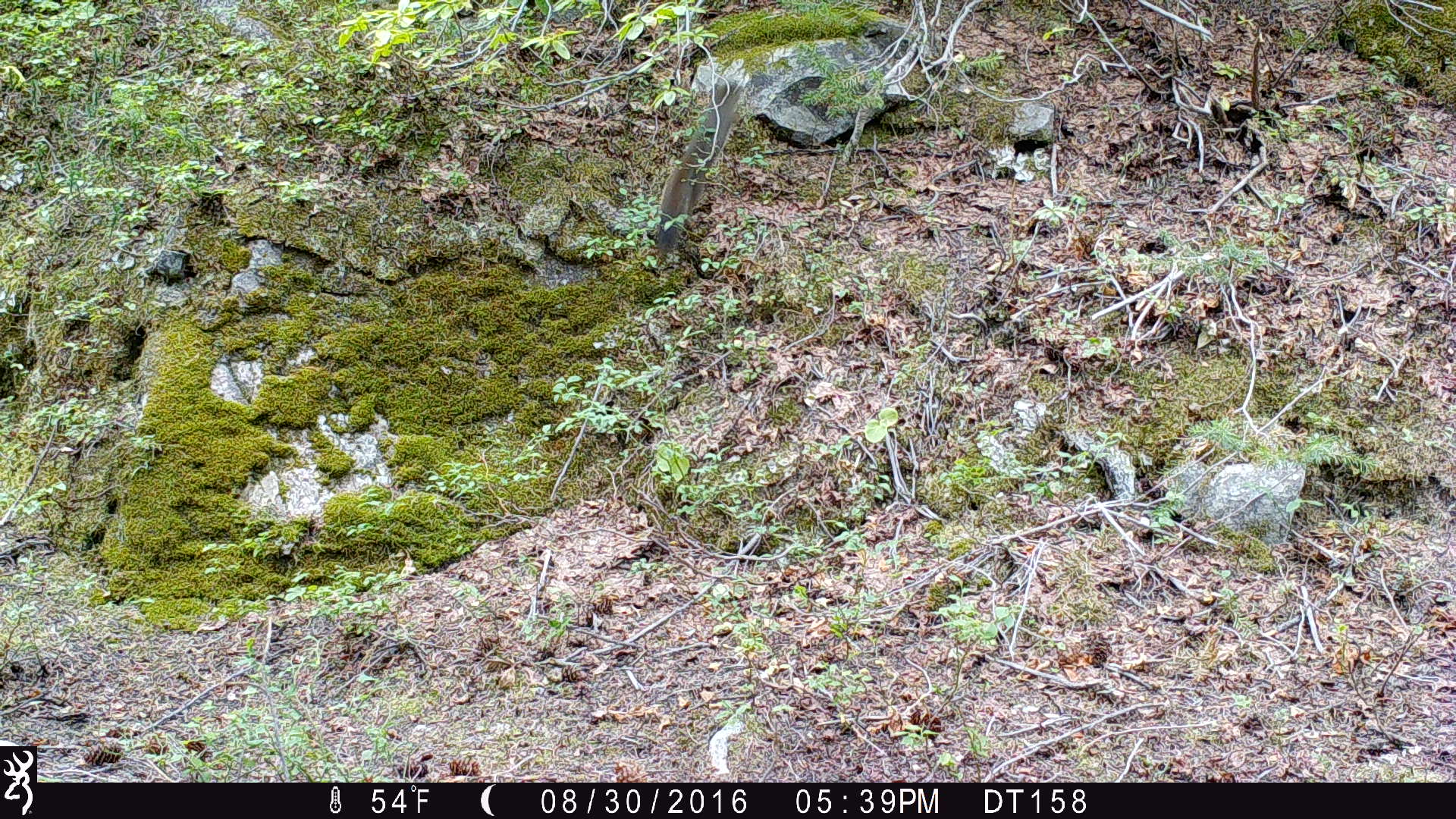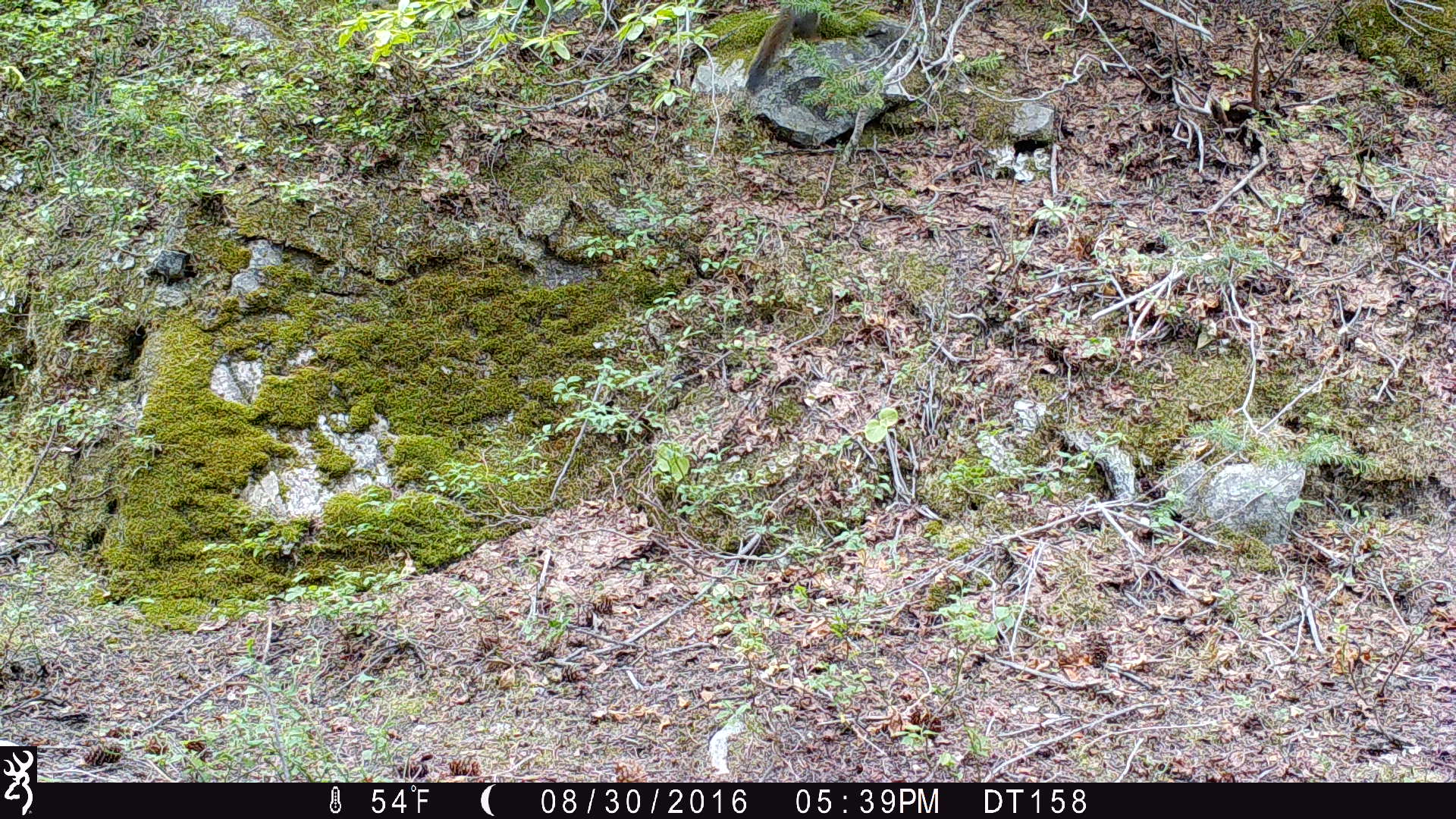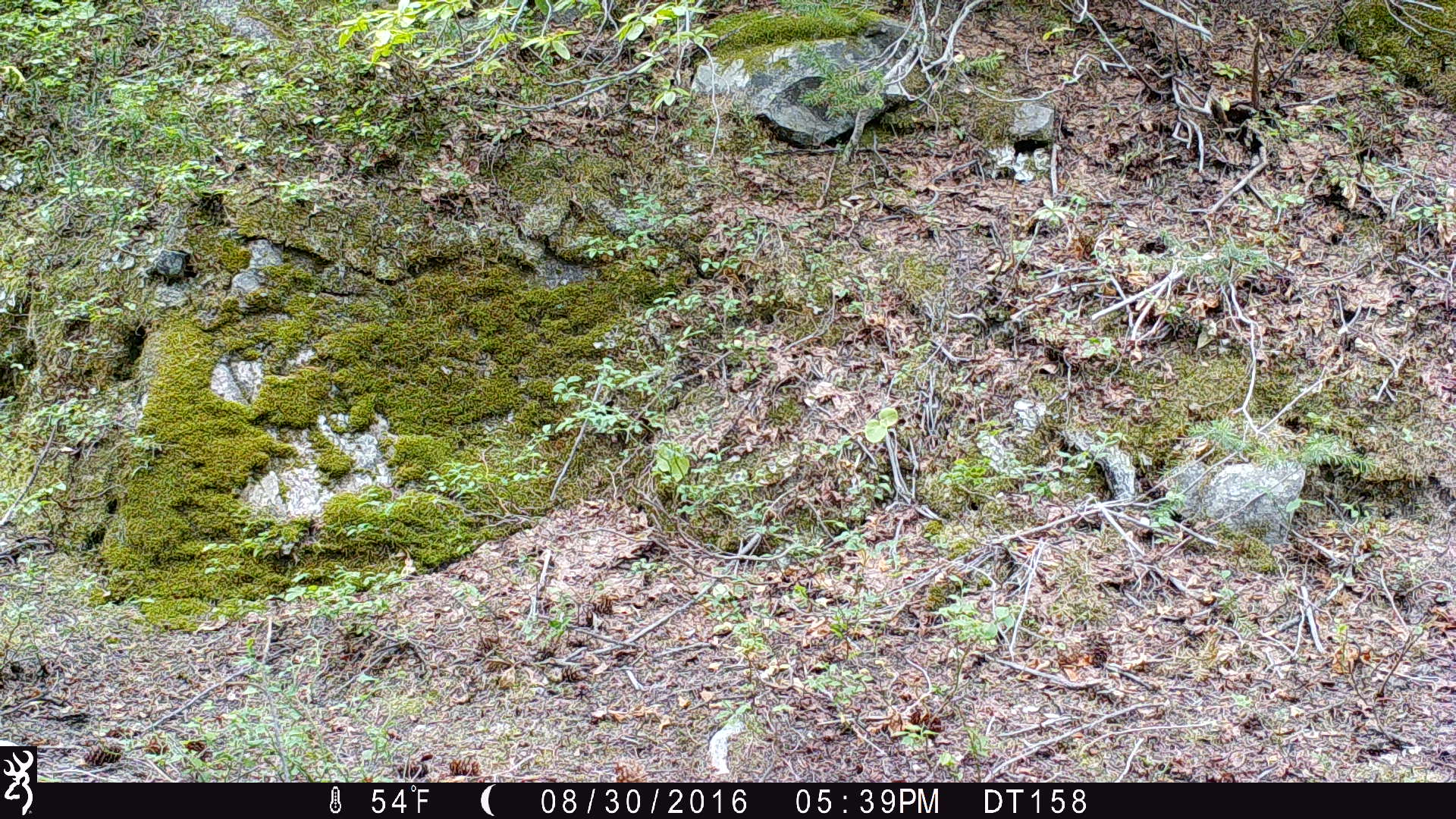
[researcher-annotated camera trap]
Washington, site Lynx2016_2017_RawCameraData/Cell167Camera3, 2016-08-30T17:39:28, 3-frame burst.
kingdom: Animalia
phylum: Chordata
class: Mammalia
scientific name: Mammalia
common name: small mammal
Small mammal (Mammalia). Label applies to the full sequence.